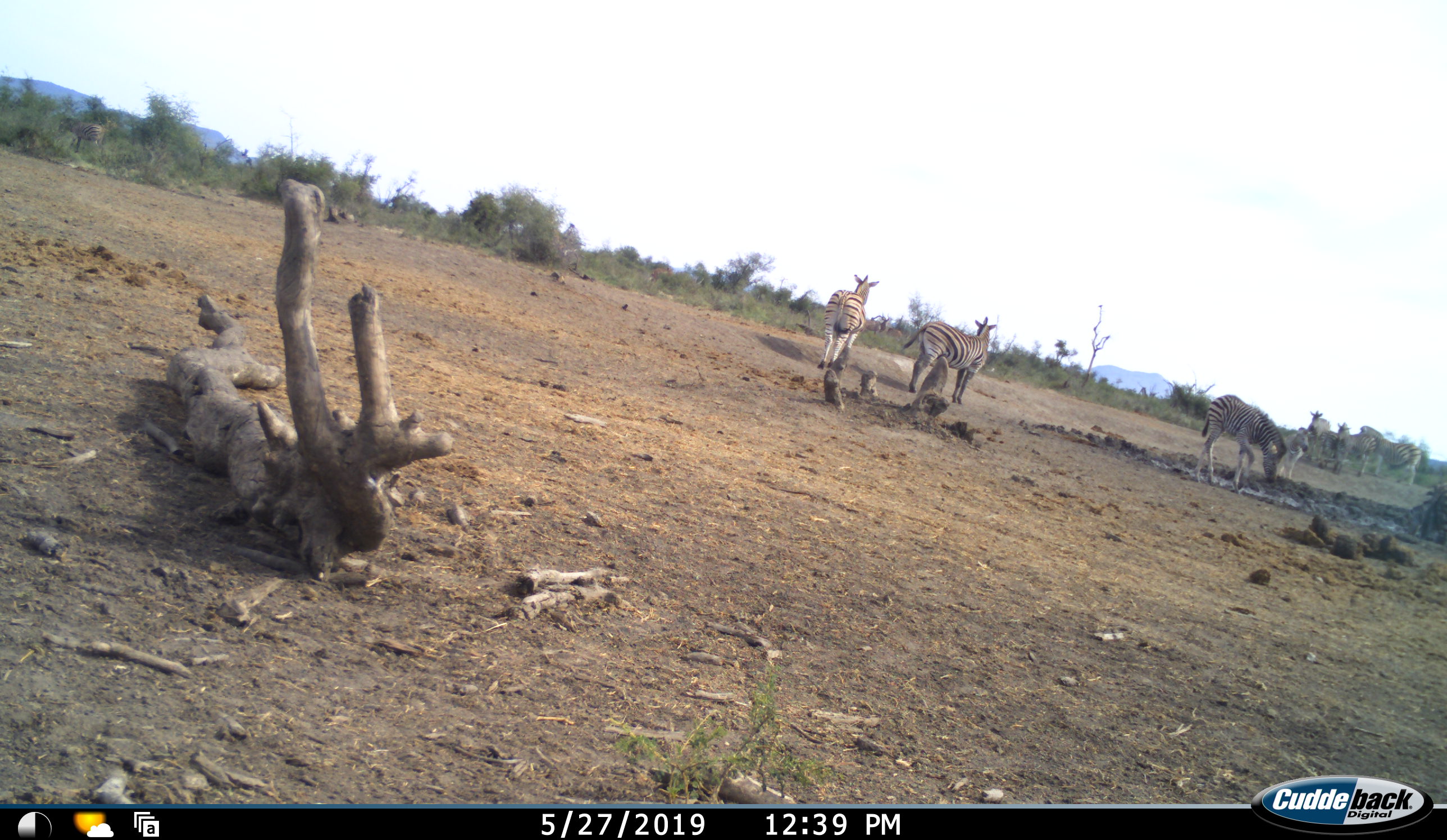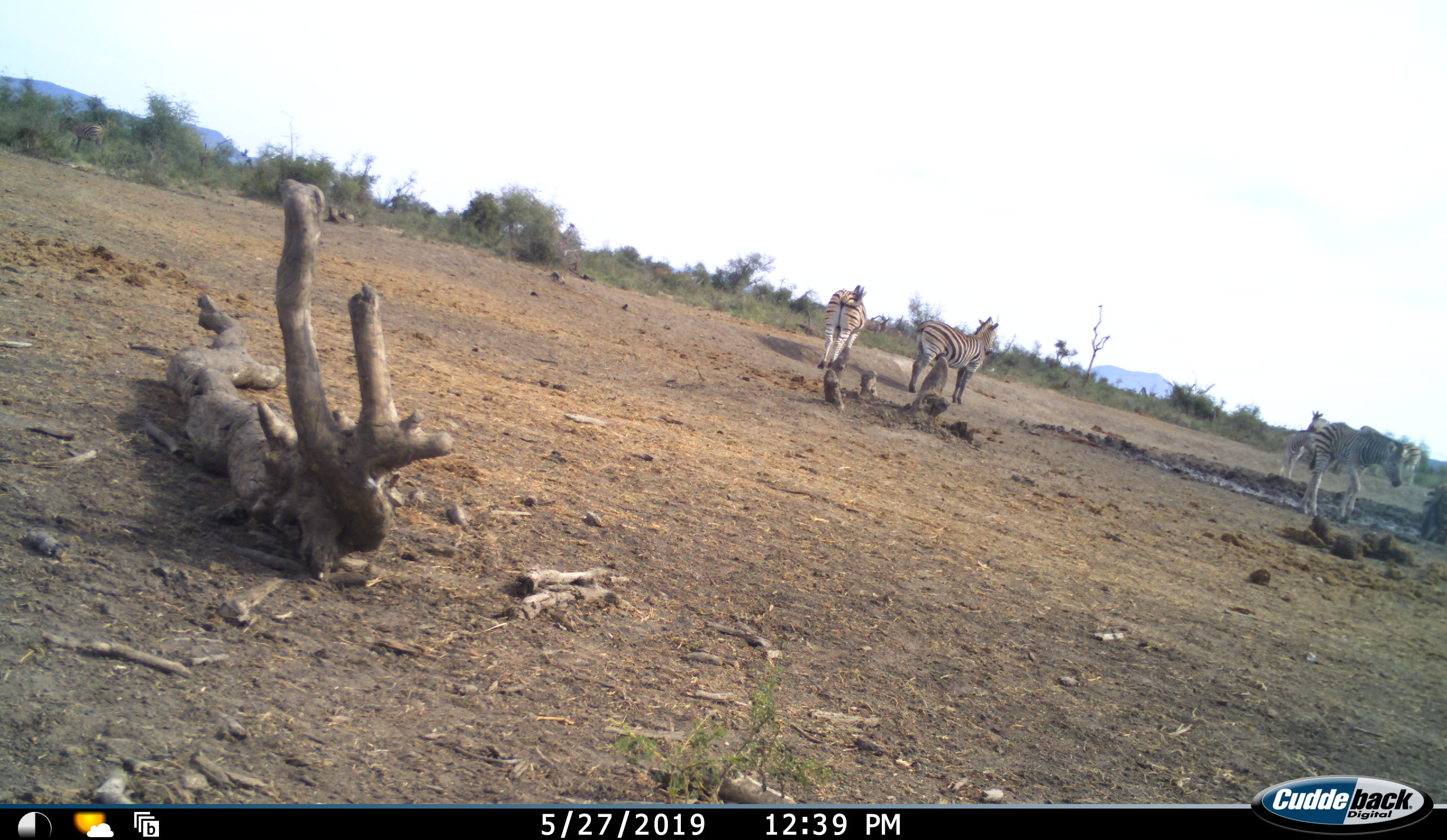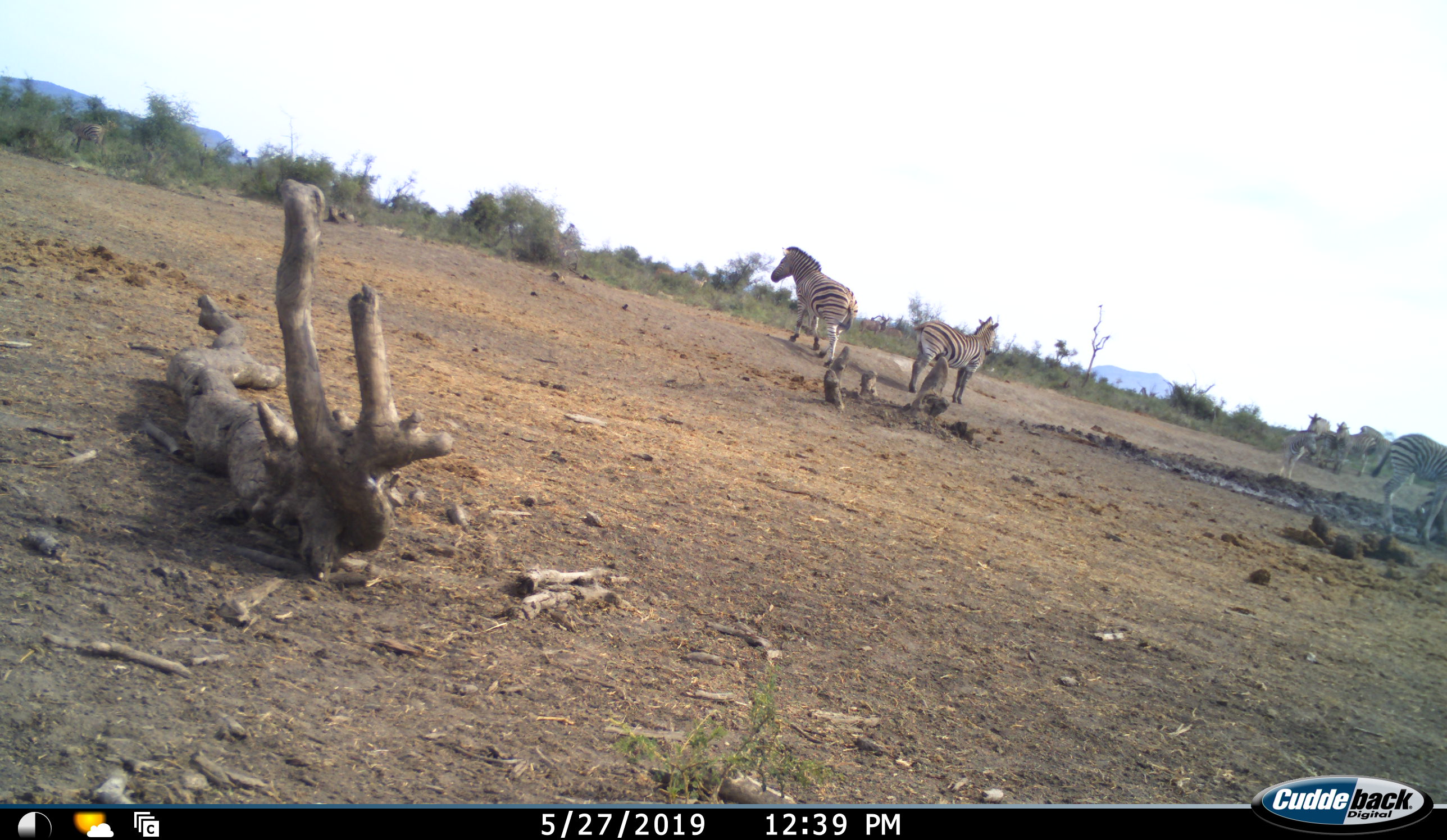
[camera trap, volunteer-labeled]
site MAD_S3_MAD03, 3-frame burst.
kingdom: Animalia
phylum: Chordata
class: Mammalia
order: Perissodactyla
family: Equidae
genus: Equus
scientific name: Equus quagga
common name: plains zebra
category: zebraplains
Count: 7.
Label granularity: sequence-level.